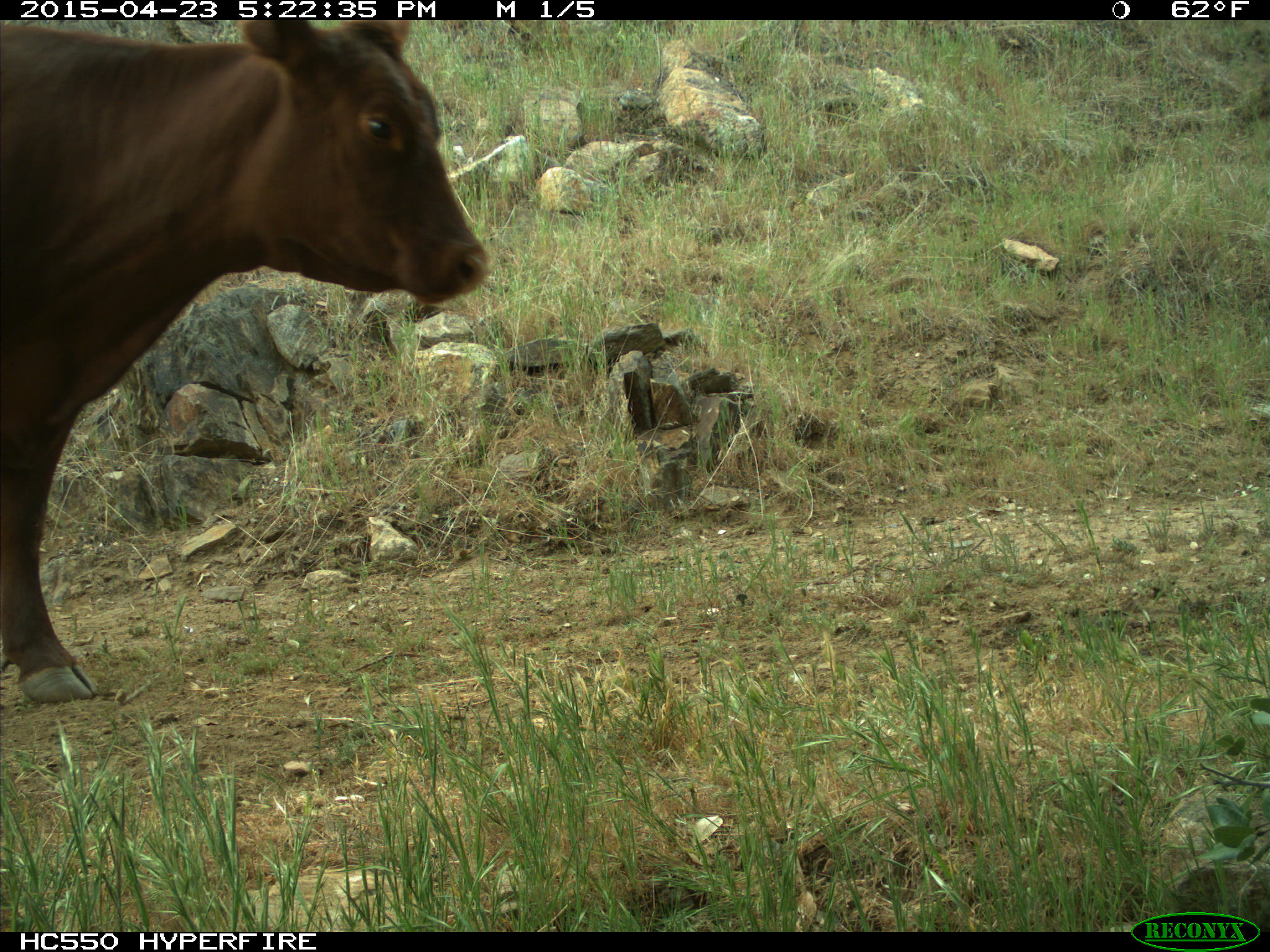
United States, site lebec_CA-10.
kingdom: Animalia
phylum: Chordata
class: Mammalia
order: Artiodactyla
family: Bovidae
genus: Bos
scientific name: Bos taurus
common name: domestic cow